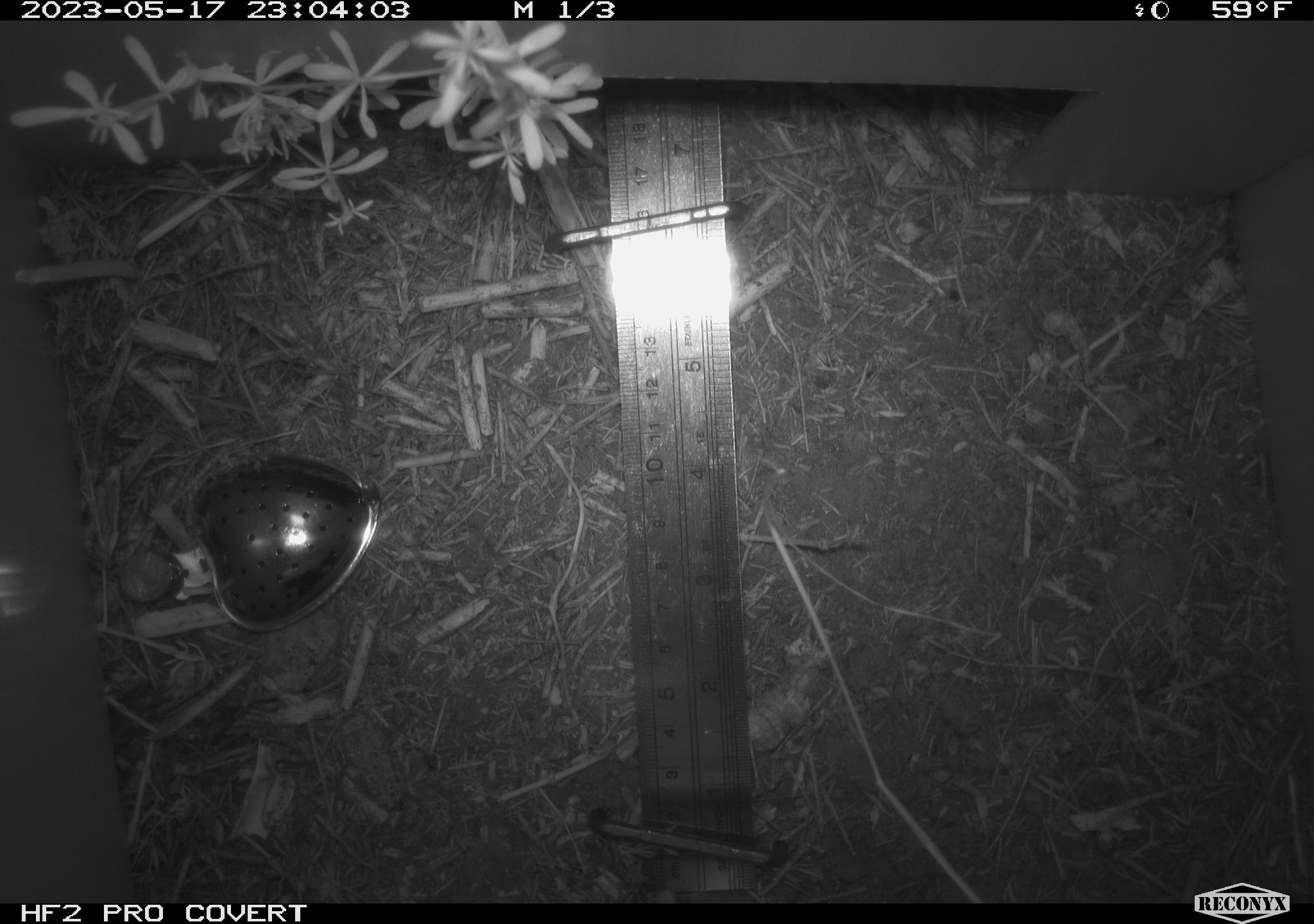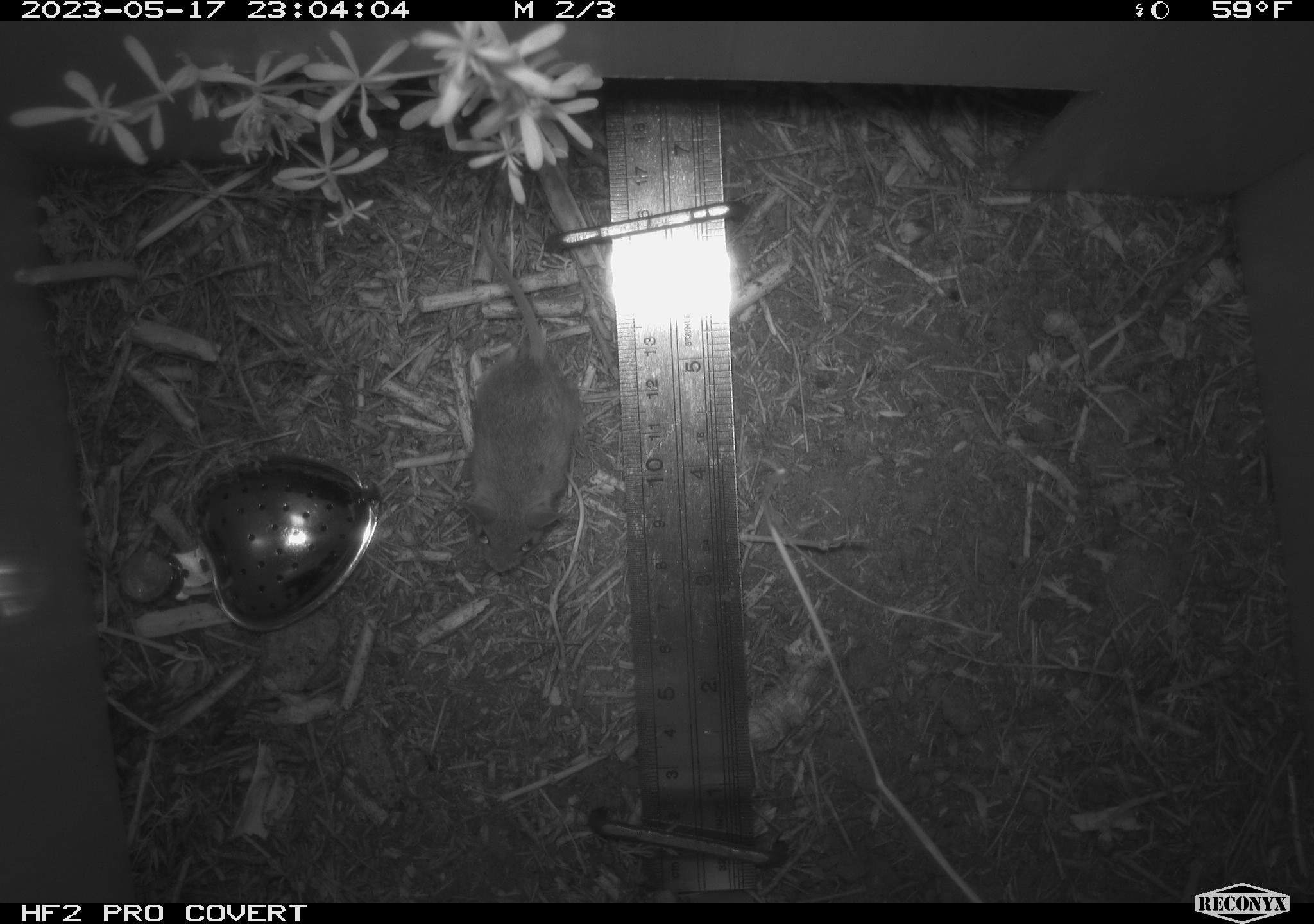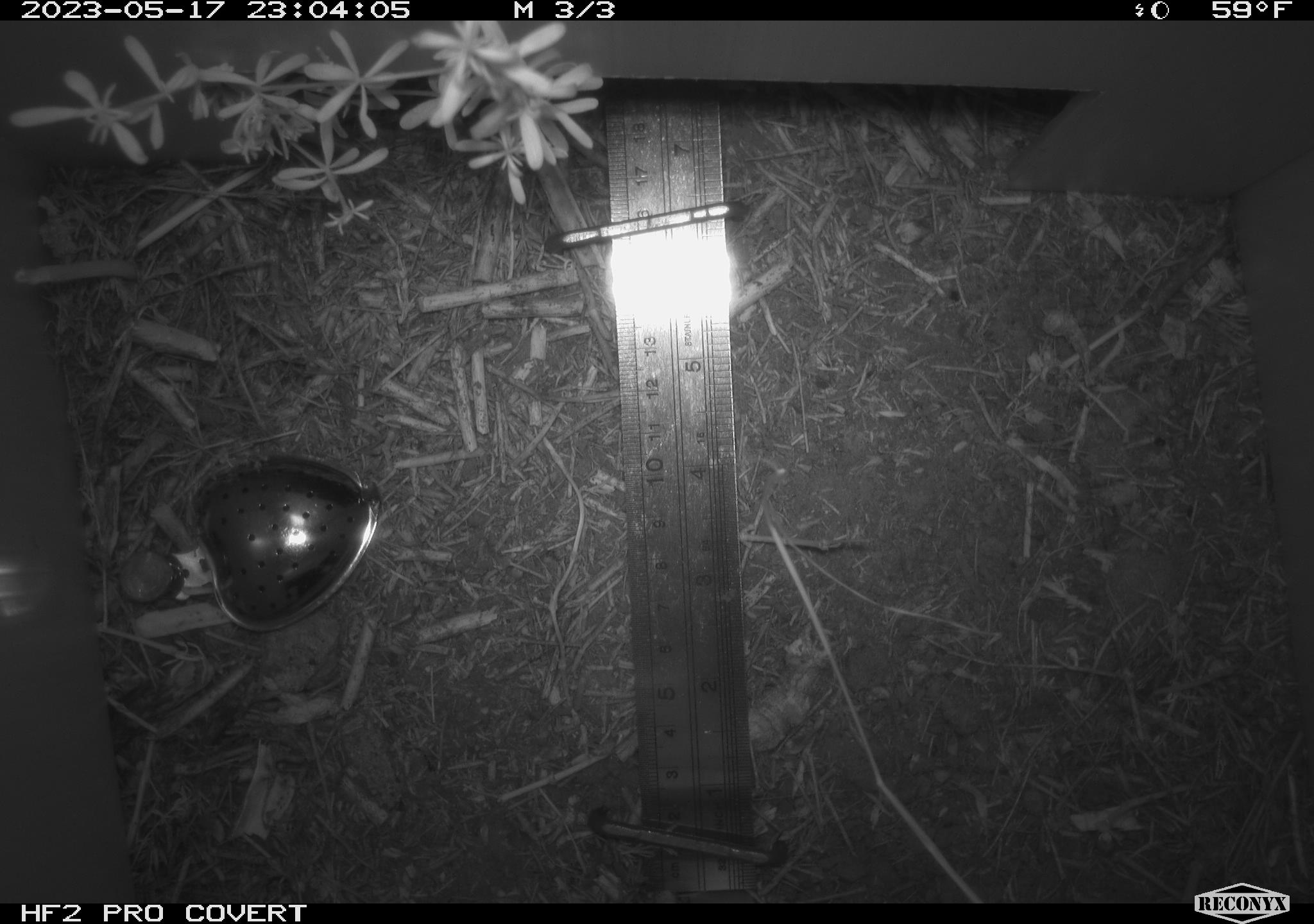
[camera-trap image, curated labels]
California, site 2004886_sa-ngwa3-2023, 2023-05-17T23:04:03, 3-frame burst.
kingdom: Animalia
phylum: Chordata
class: Mammalia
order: Rodentia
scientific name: Rodentia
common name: mouse species